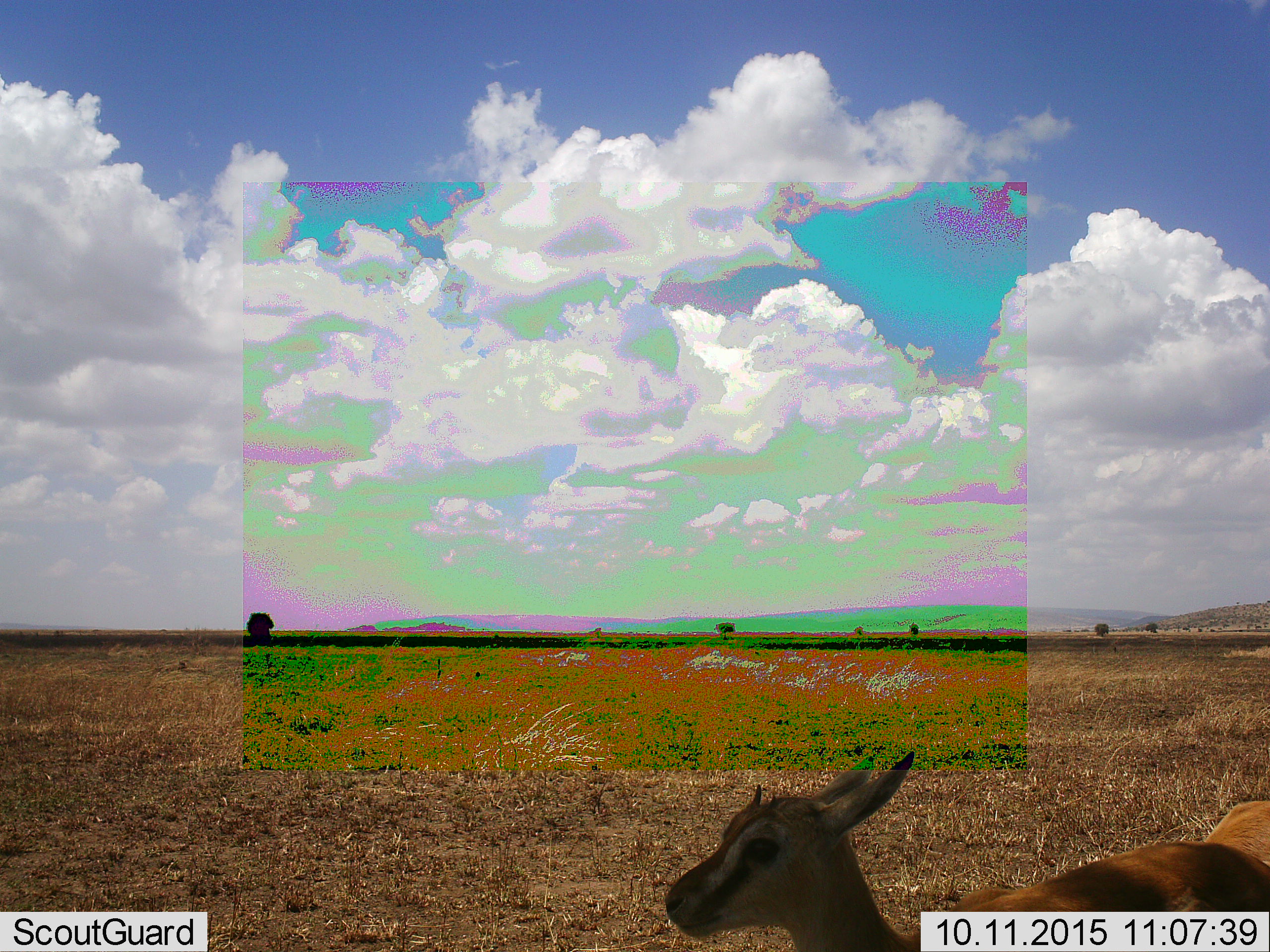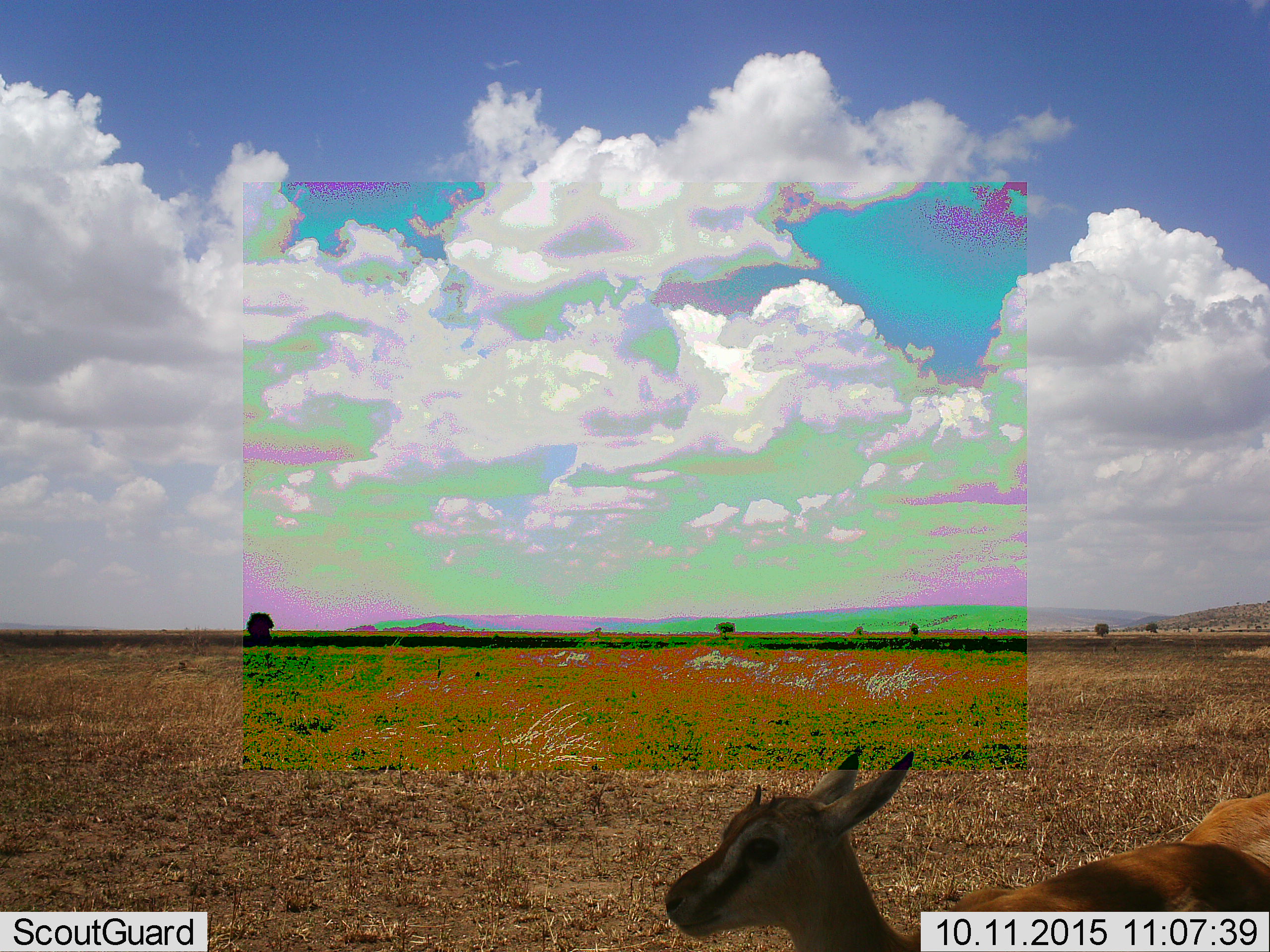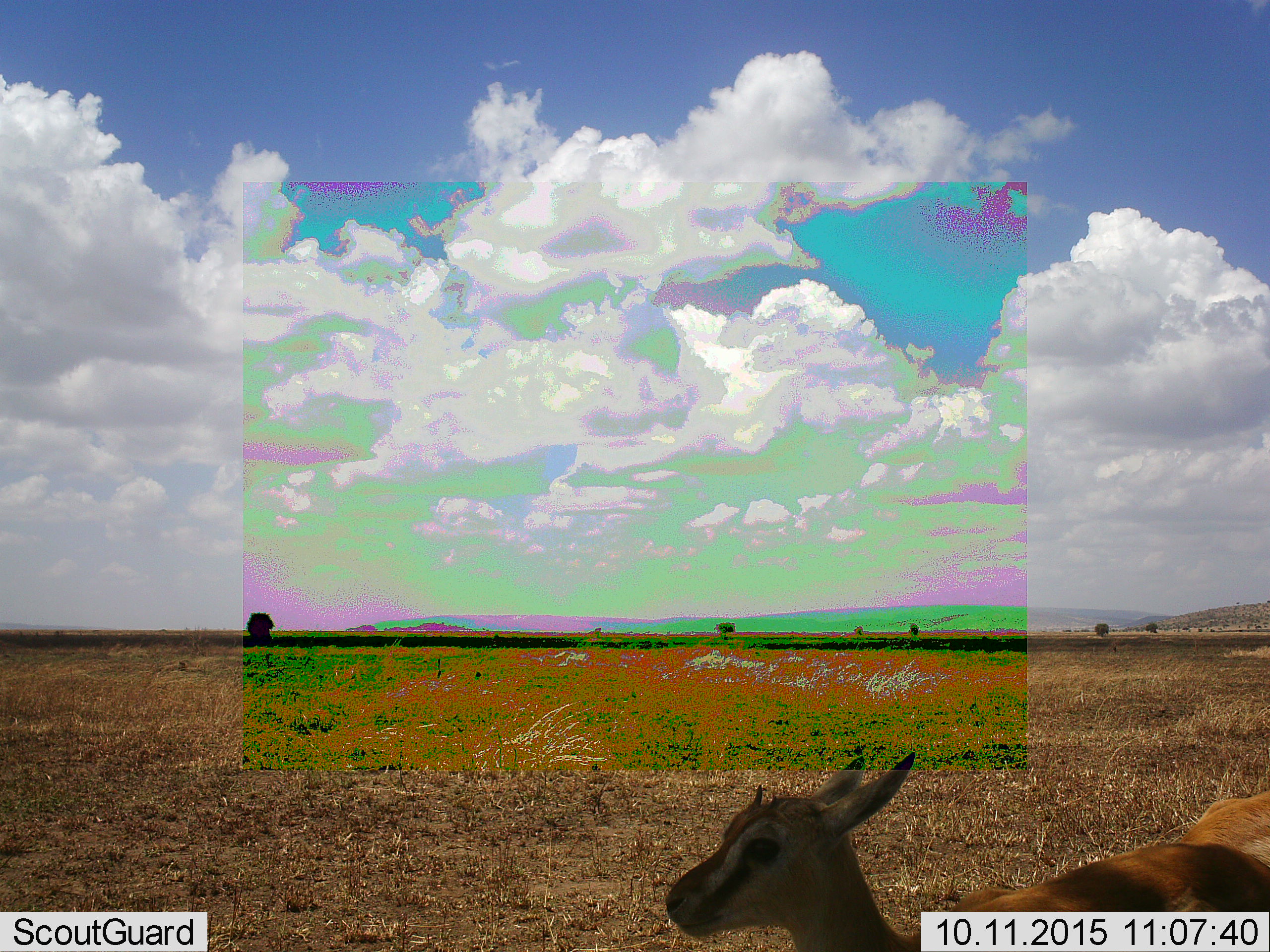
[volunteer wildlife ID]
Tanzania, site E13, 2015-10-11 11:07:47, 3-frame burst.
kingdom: Animalia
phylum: Chordata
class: Mammalia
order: Artiodactyla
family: Bovidae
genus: Eudorcas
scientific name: Eudorcas thomsonii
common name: thomson's gazelle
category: gazellethomsons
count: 2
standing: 100%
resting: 0%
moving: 6%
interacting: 0%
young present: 39%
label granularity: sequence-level